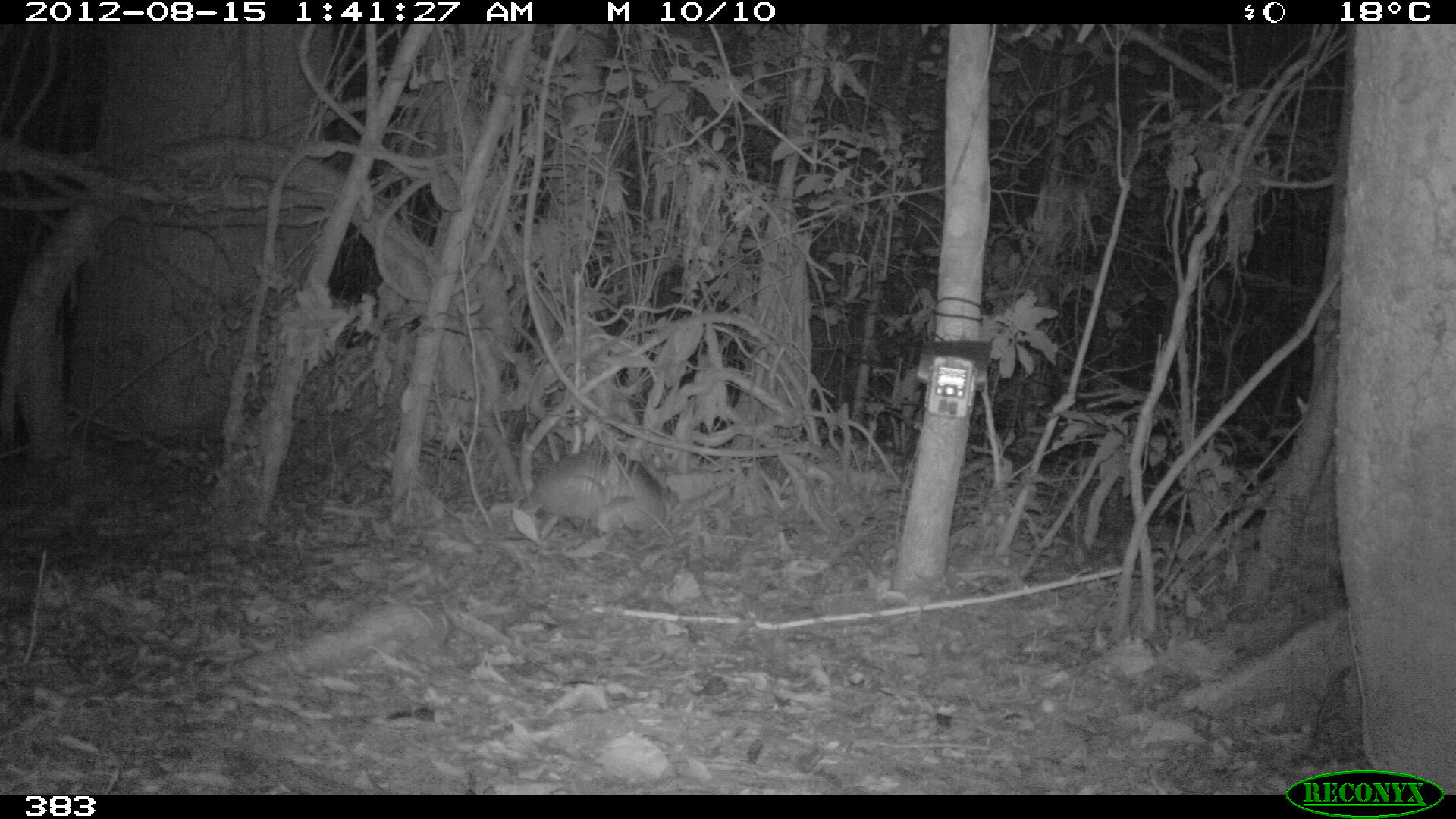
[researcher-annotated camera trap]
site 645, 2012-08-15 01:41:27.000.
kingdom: Animalia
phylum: Chordata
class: Mammalia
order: Cingulata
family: Dasypodidae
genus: Dasypus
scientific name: Dasypus novemcinctus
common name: nine-banded armadillo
Dasypus novemcinctus (nine-banded armadillo).